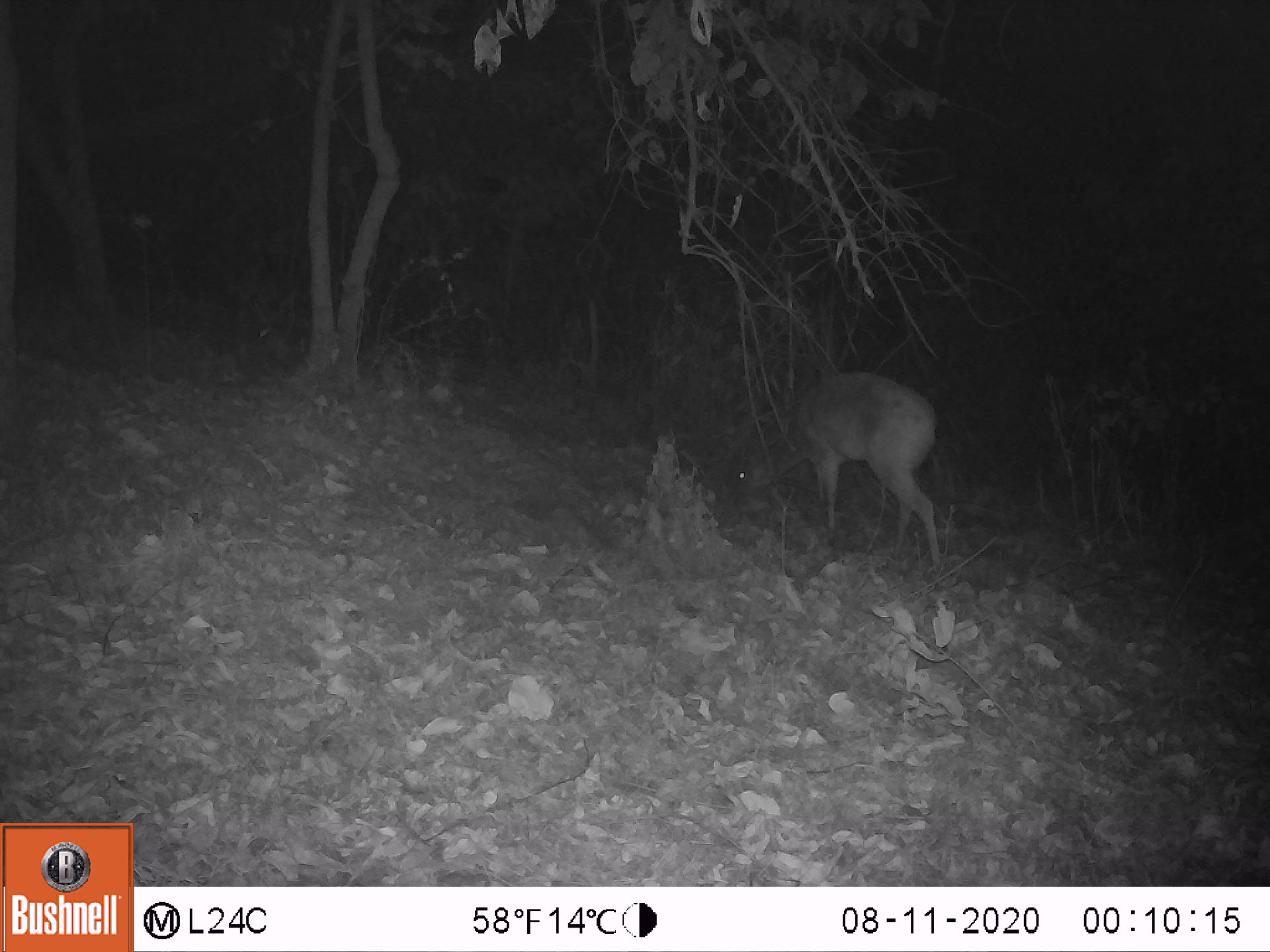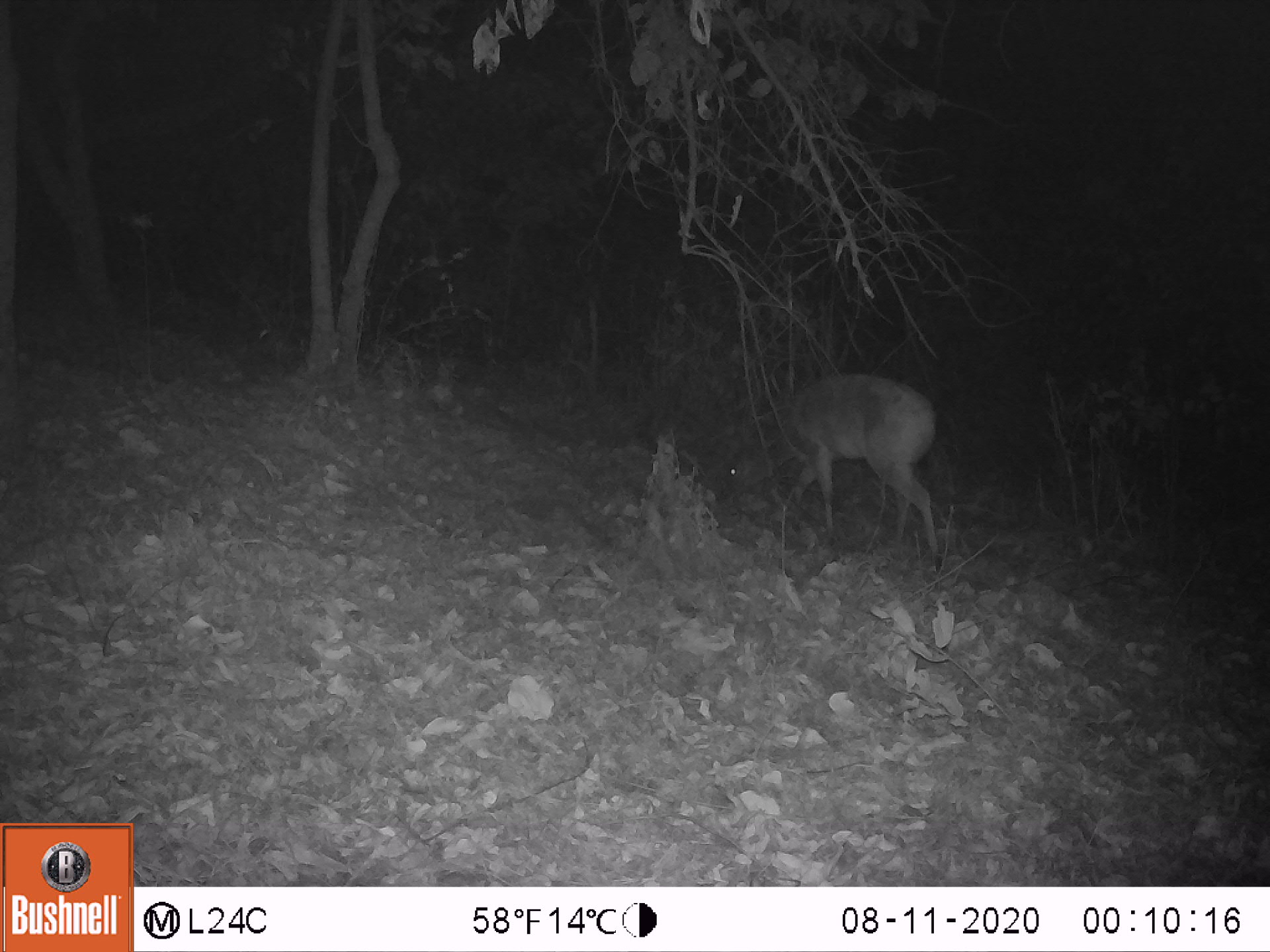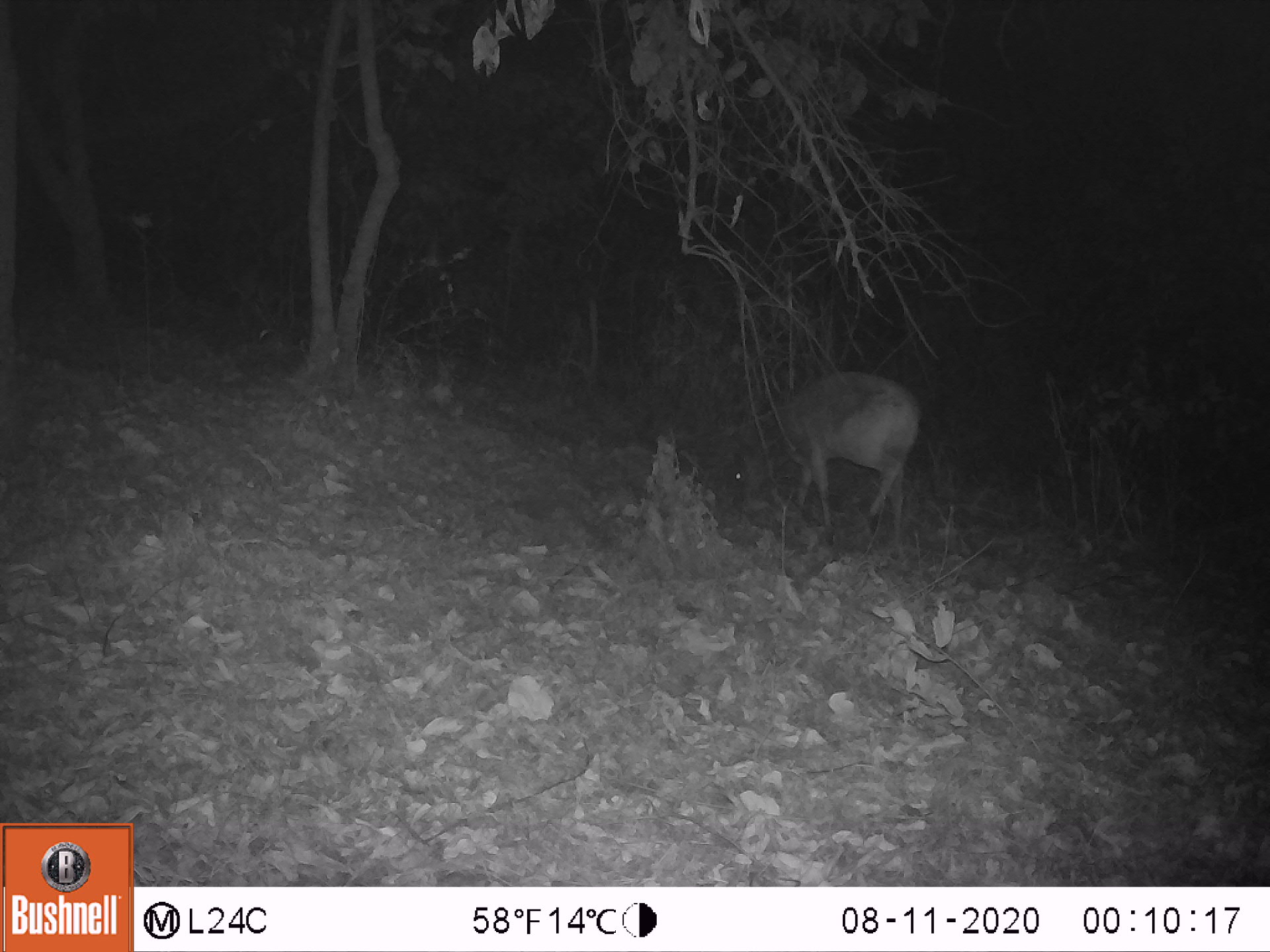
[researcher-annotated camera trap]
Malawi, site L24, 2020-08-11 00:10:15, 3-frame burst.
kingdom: Animalia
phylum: Chordata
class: Mammalia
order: Artiodactyla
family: Bovidae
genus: Tragelaphus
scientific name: Tragelaphus sylvaticus sylvaticus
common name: cape bushbuck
Cape bushbuck (Tragelaphus sylvaticus sylvaticus), count 1.